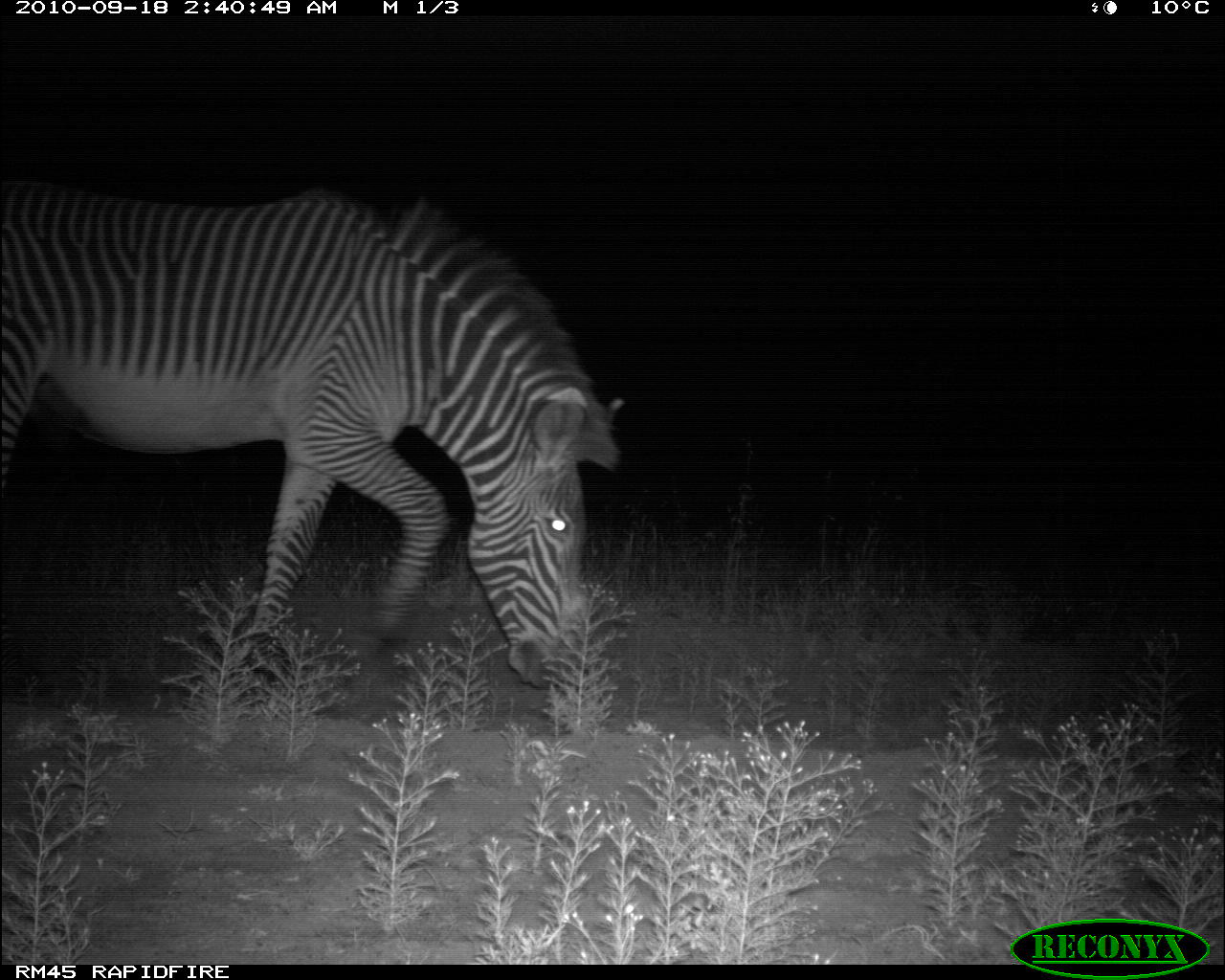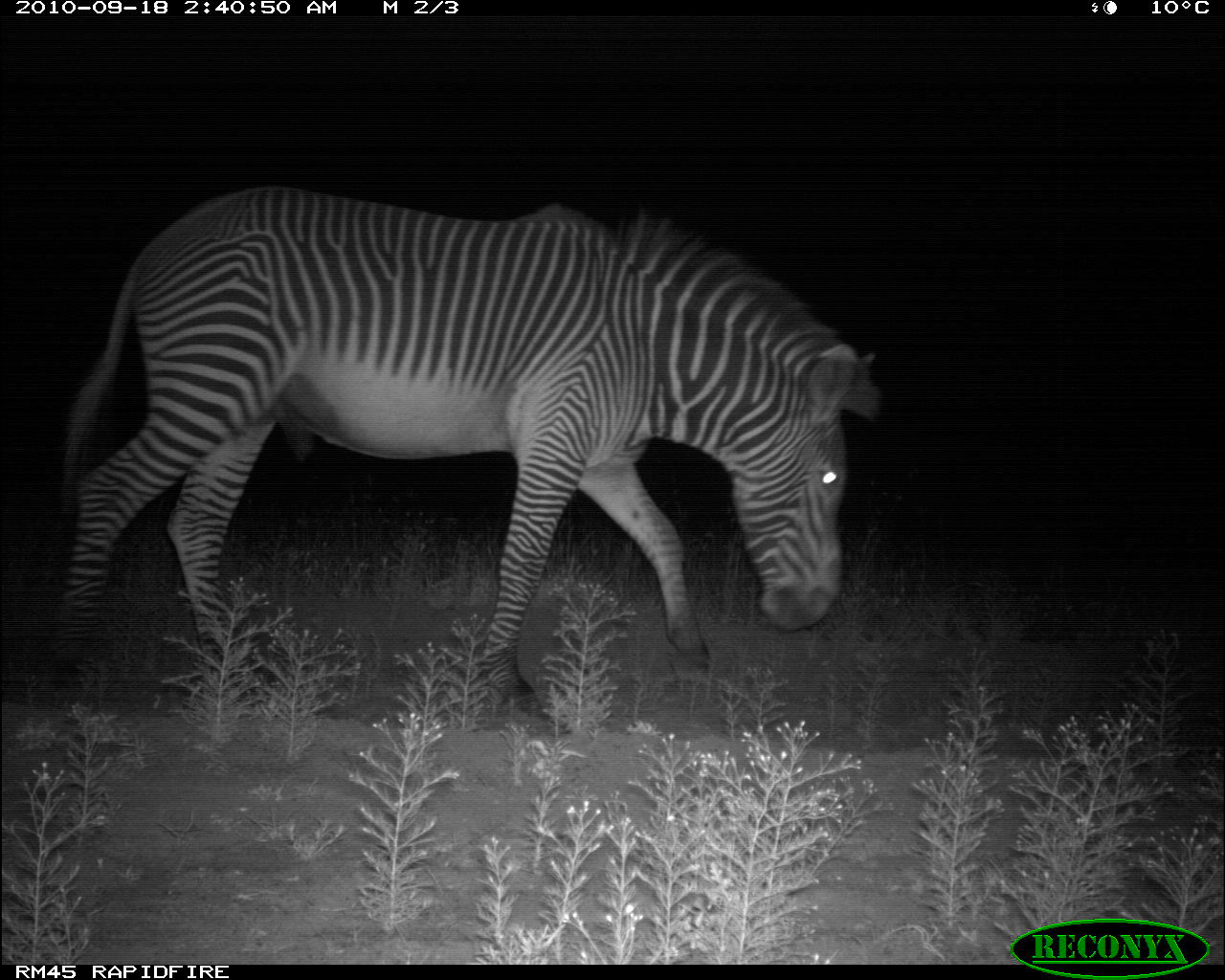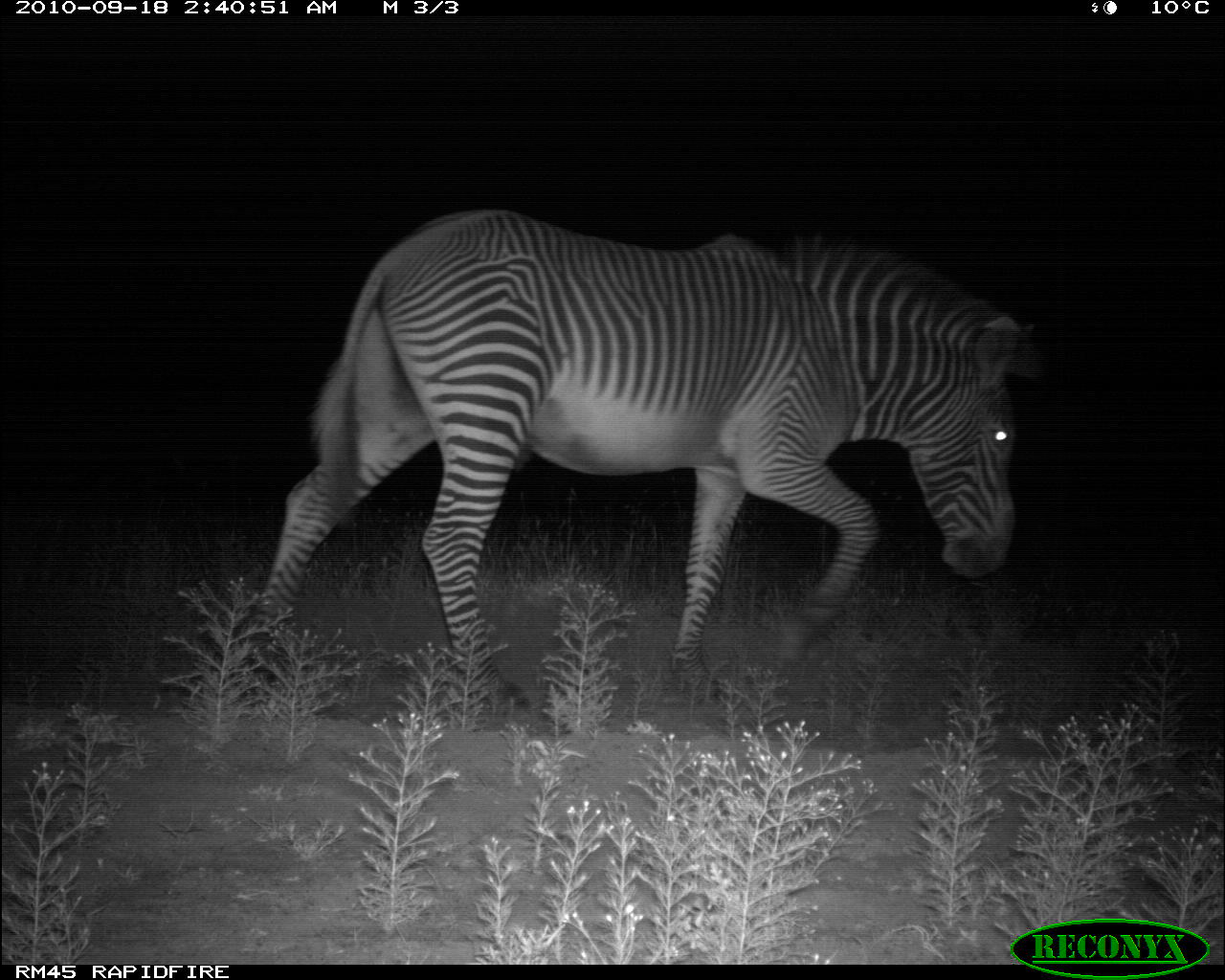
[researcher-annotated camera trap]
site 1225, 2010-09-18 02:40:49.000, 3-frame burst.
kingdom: Animalia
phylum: Chordata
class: Mammalia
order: Perissodactyla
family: Equidae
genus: Equus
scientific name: Equus grevyi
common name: grévy's zebra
Equus grevyi (grévy's zebra), count 1.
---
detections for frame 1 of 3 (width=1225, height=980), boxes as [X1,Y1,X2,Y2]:
equus grevyi: [1,175,623,692]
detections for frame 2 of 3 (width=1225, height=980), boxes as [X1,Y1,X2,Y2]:
equus grevyi: [38,186,885,716]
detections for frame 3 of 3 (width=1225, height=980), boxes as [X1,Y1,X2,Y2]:
equus grevyi: [239,211,1053,732]